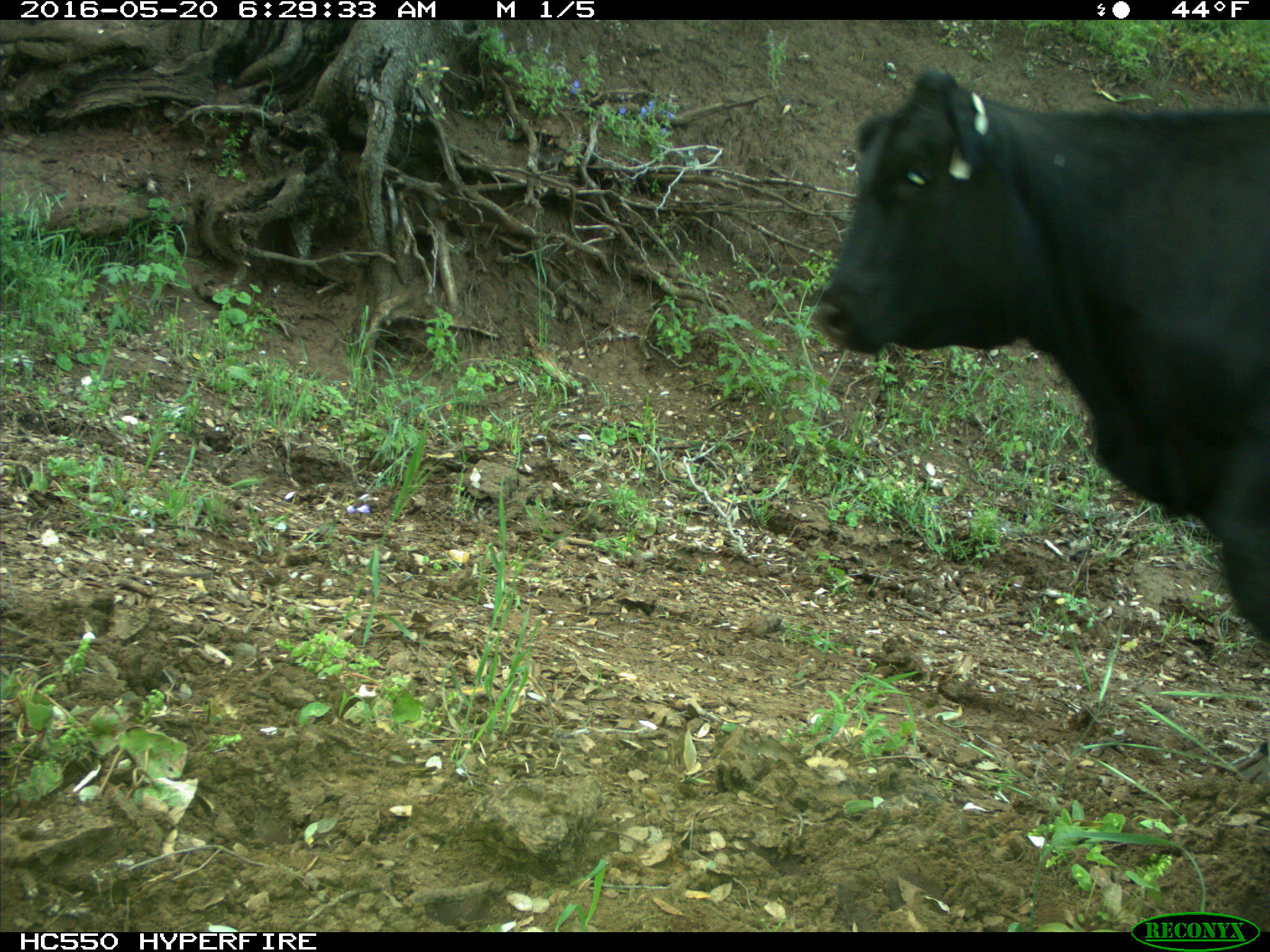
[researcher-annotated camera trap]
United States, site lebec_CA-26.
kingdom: Animalia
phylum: Chordata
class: Mammalia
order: Artiodactyla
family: Bovidae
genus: Bos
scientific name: Bos taurus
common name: domestic cow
Bos taurus (domestic cow).